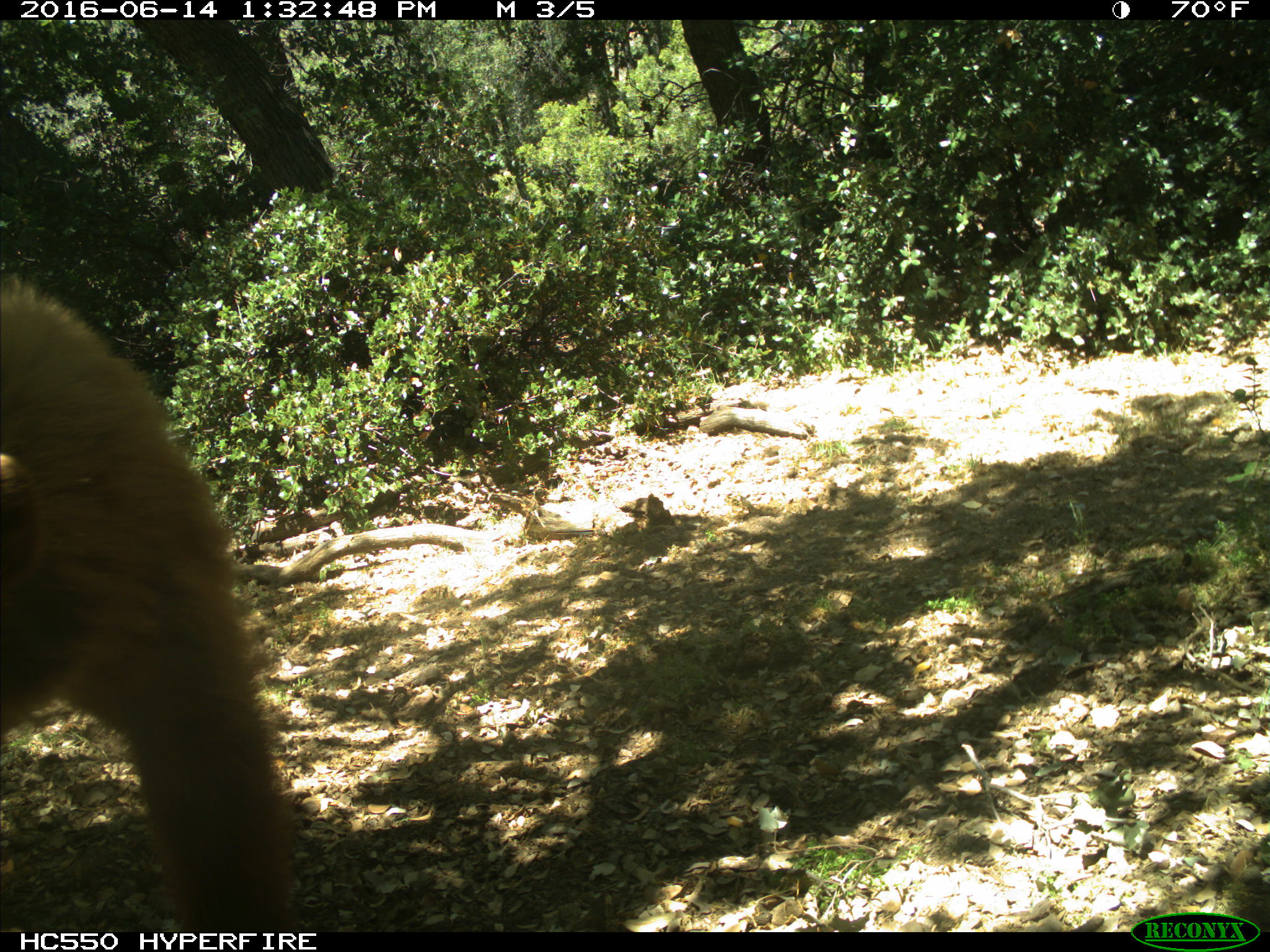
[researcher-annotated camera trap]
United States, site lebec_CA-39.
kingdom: Animalia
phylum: Chordata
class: Mammalia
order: Carnivora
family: Ursidae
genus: Ursus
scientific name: Ursus americanus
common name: american black bear